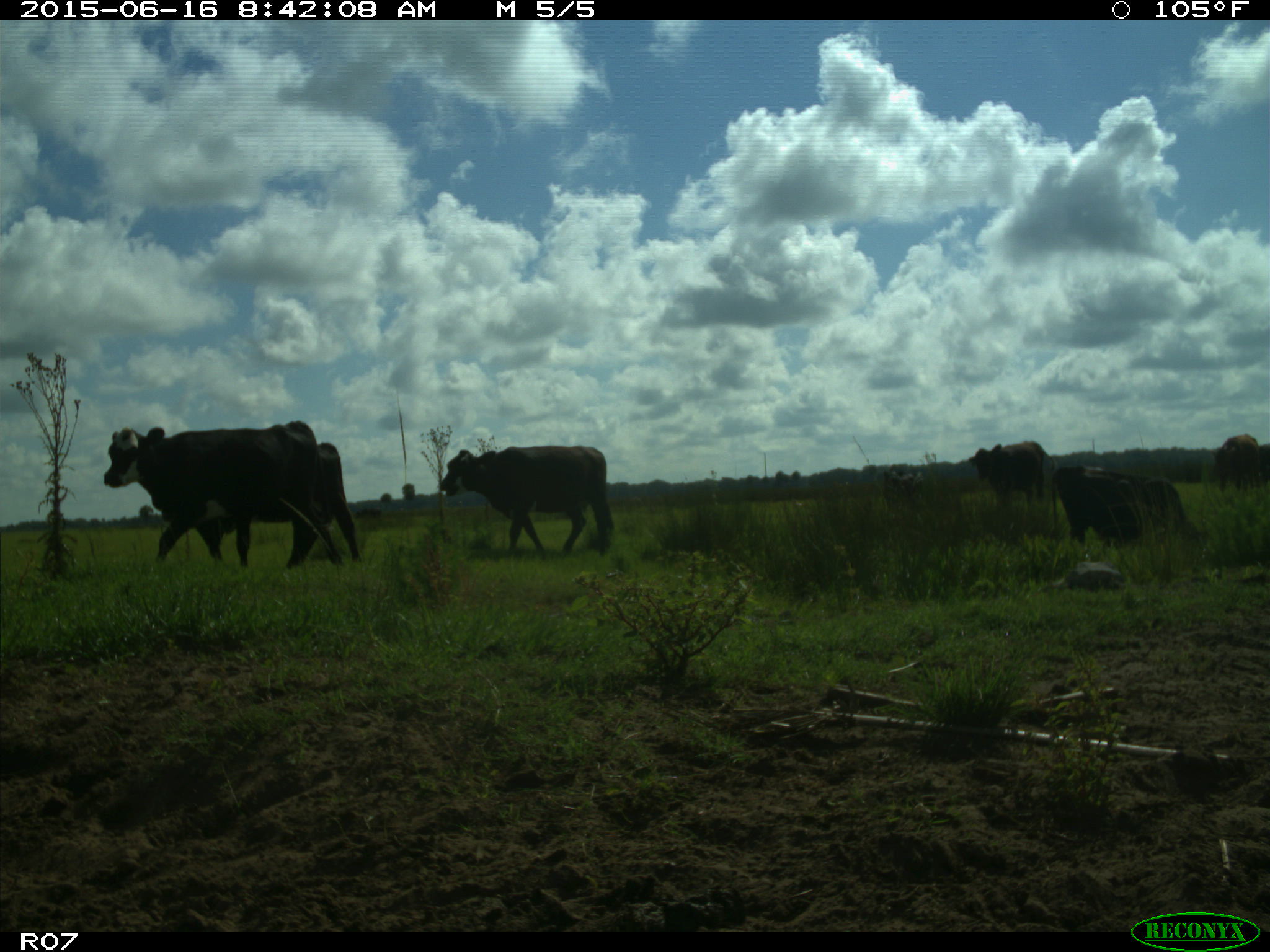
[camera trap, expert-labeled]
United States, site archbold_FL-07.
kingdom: Animalia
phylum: Chordata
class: Mammalia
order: Artiodactyla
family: Bovidae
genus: Bos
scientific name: Bos taurus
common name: domestic cow